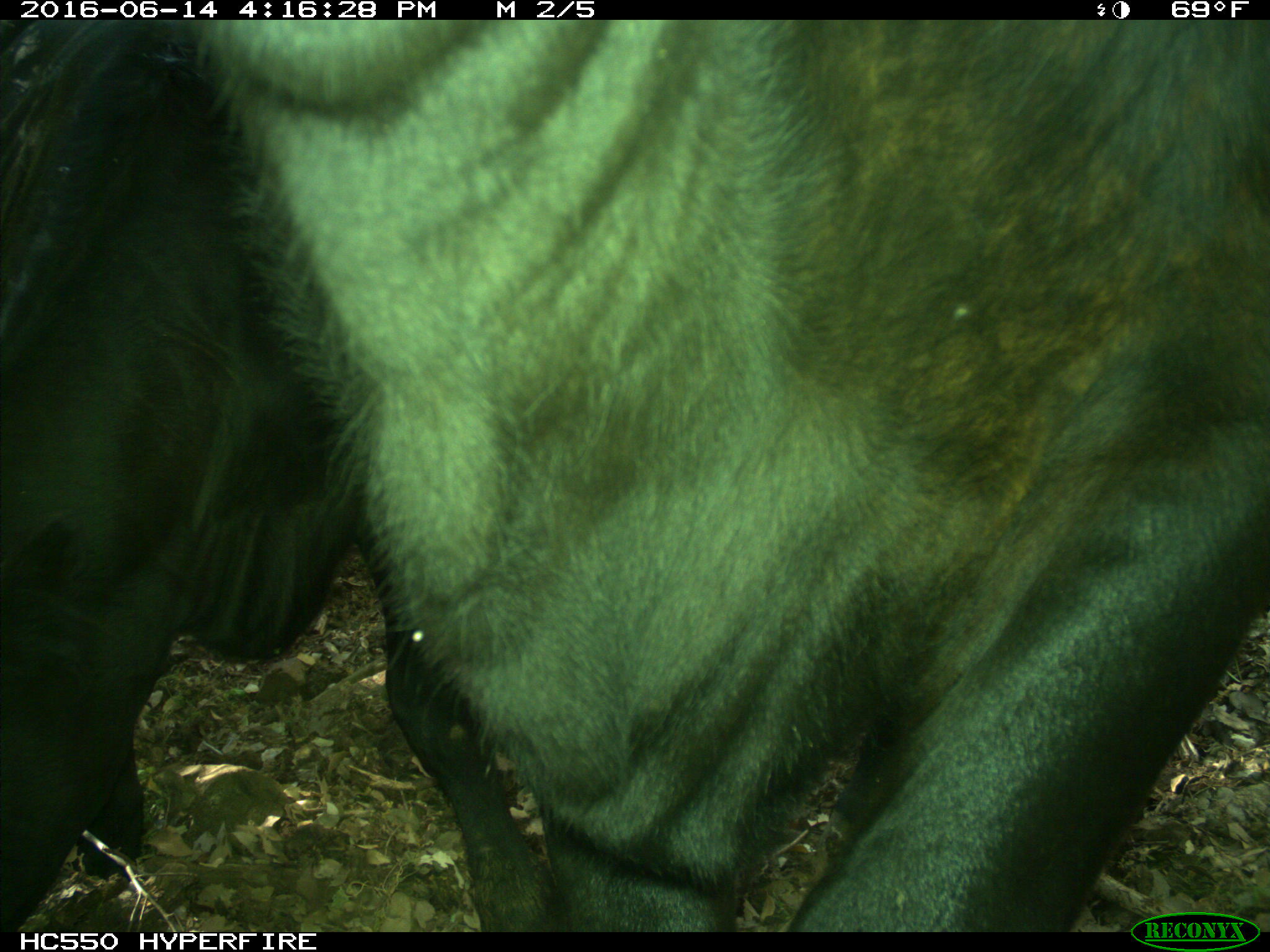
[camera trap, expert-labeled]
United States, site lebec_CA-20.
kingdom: Animalia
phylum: Chordata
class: Mammalia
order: Artiodactyla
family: Bovidae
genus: Bos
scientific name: Bos taurus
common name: domestic cow